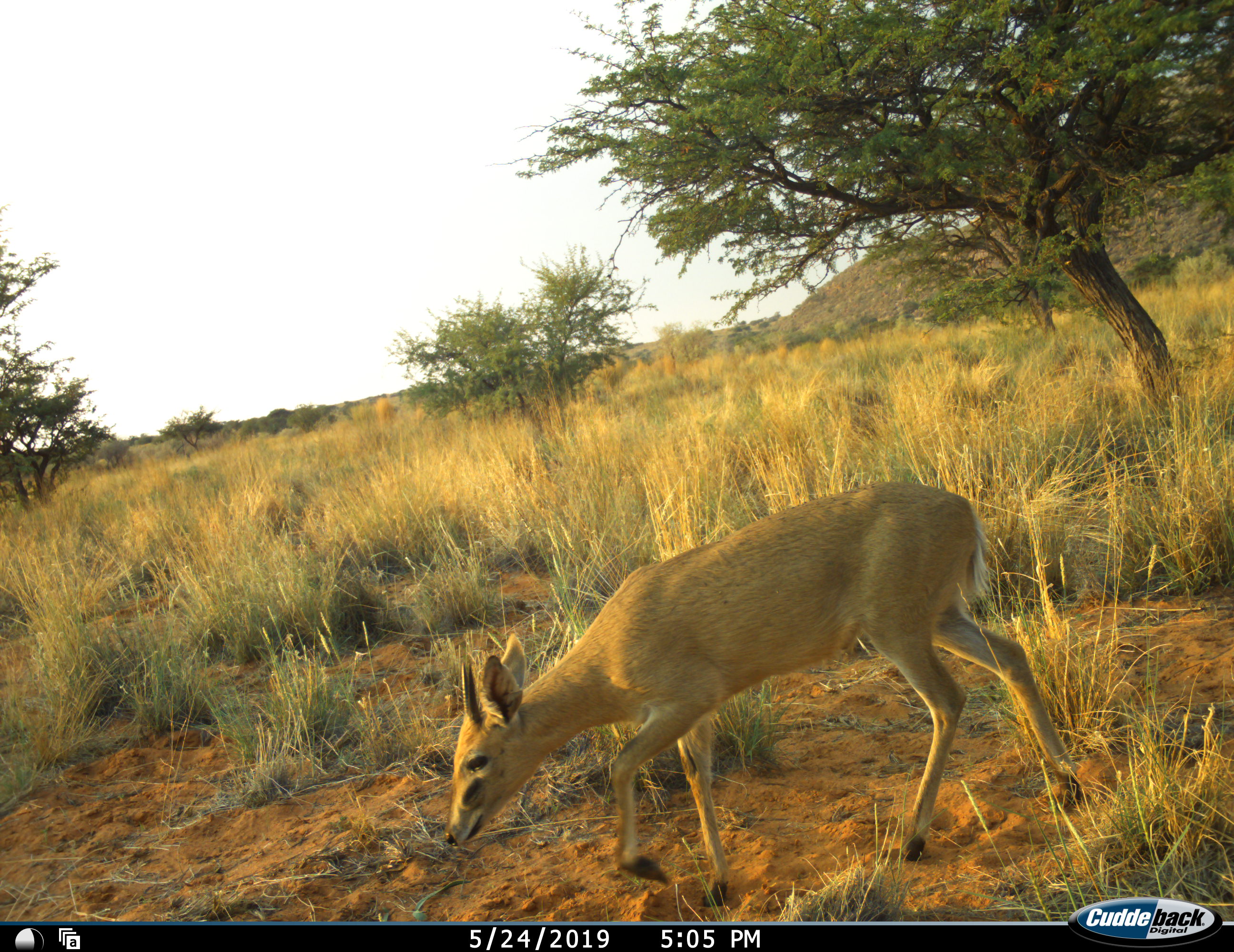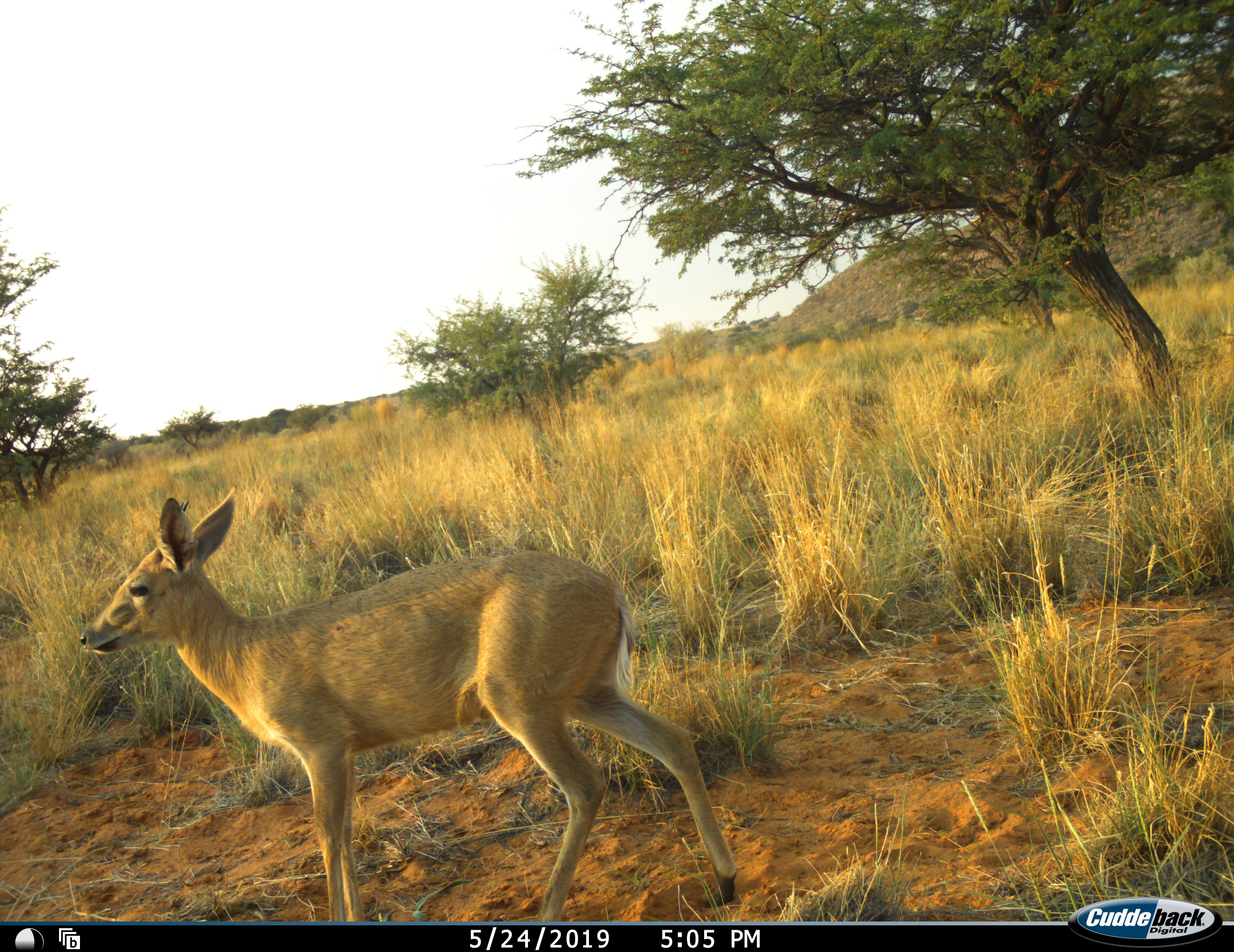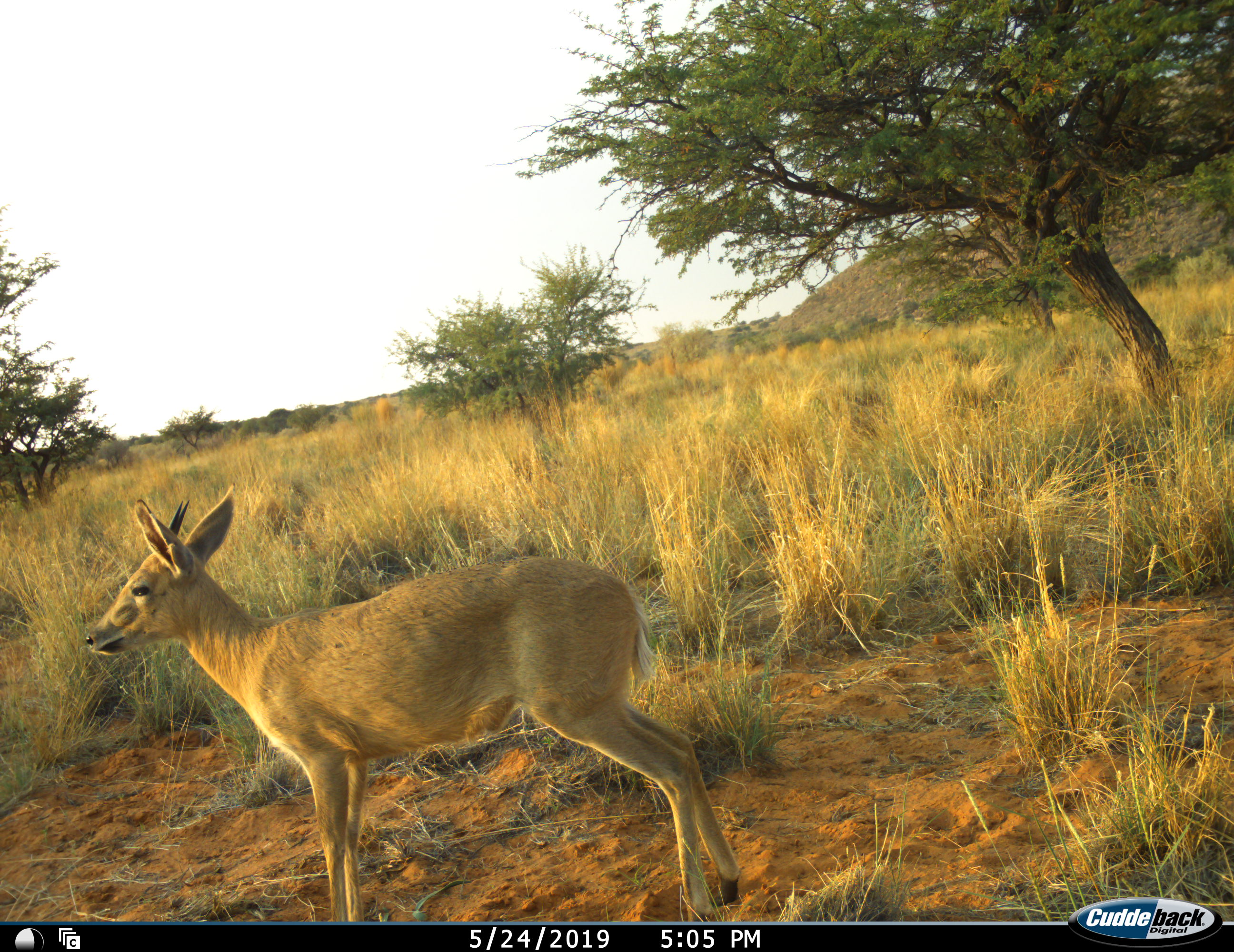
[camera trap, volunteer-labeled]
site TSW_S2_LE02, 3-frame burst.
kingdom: Animalia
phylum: Chordata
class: Mammalia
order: Artiodactyla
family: Bovidae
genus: Sylvicapra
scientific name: Sylvicapra grimmia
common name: common duiker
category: duikercommongrey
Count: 1.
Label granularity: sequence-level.